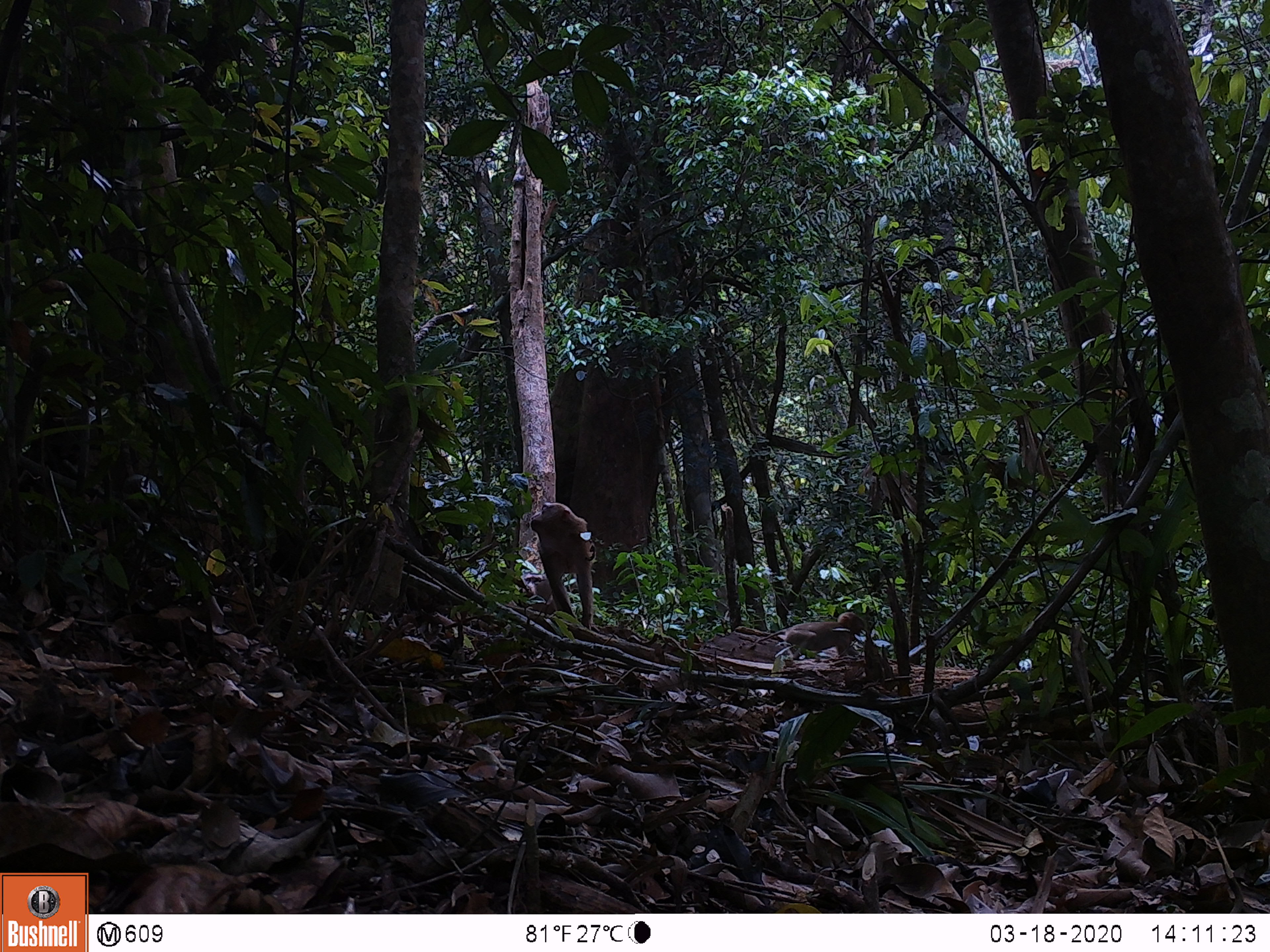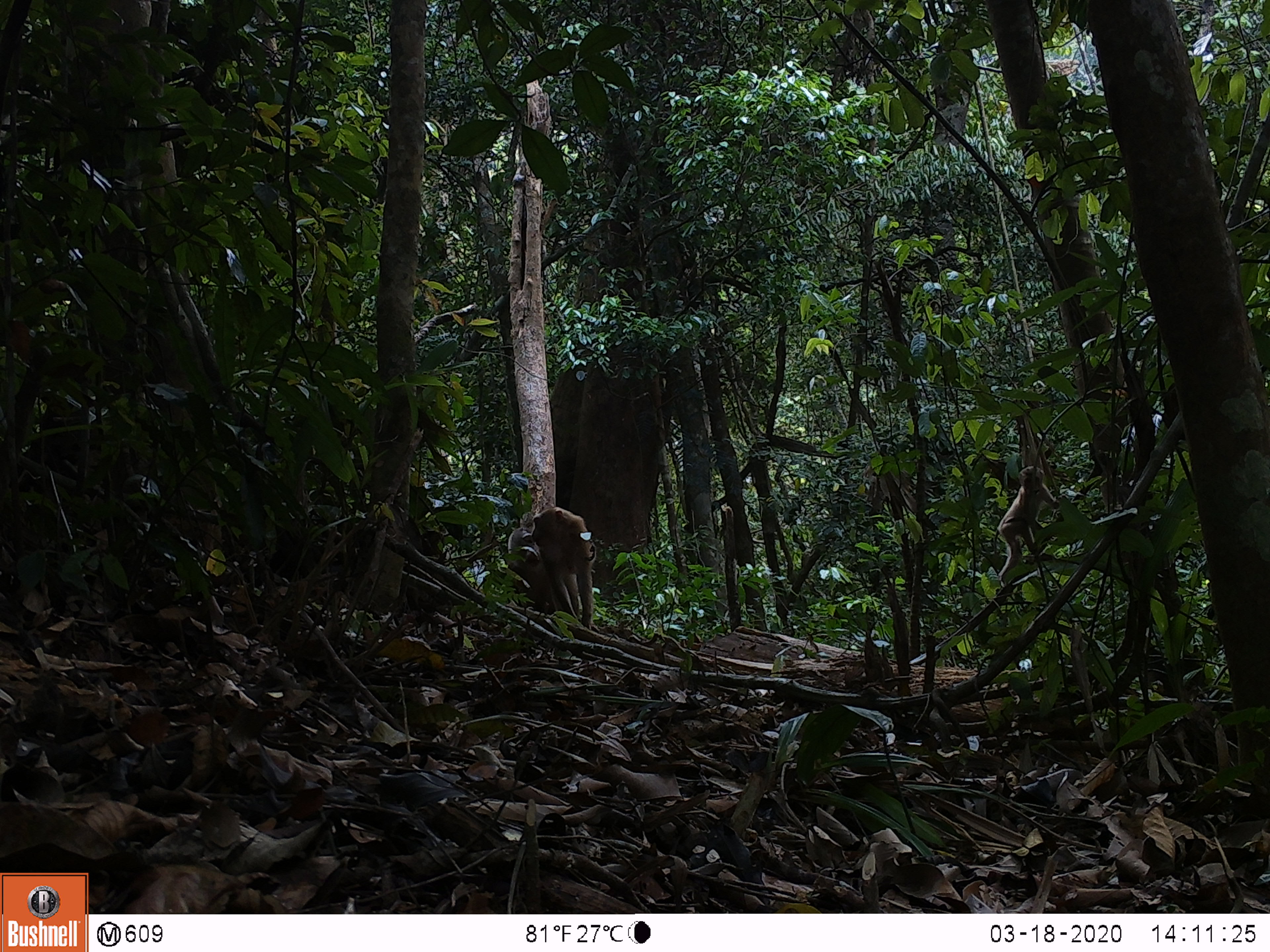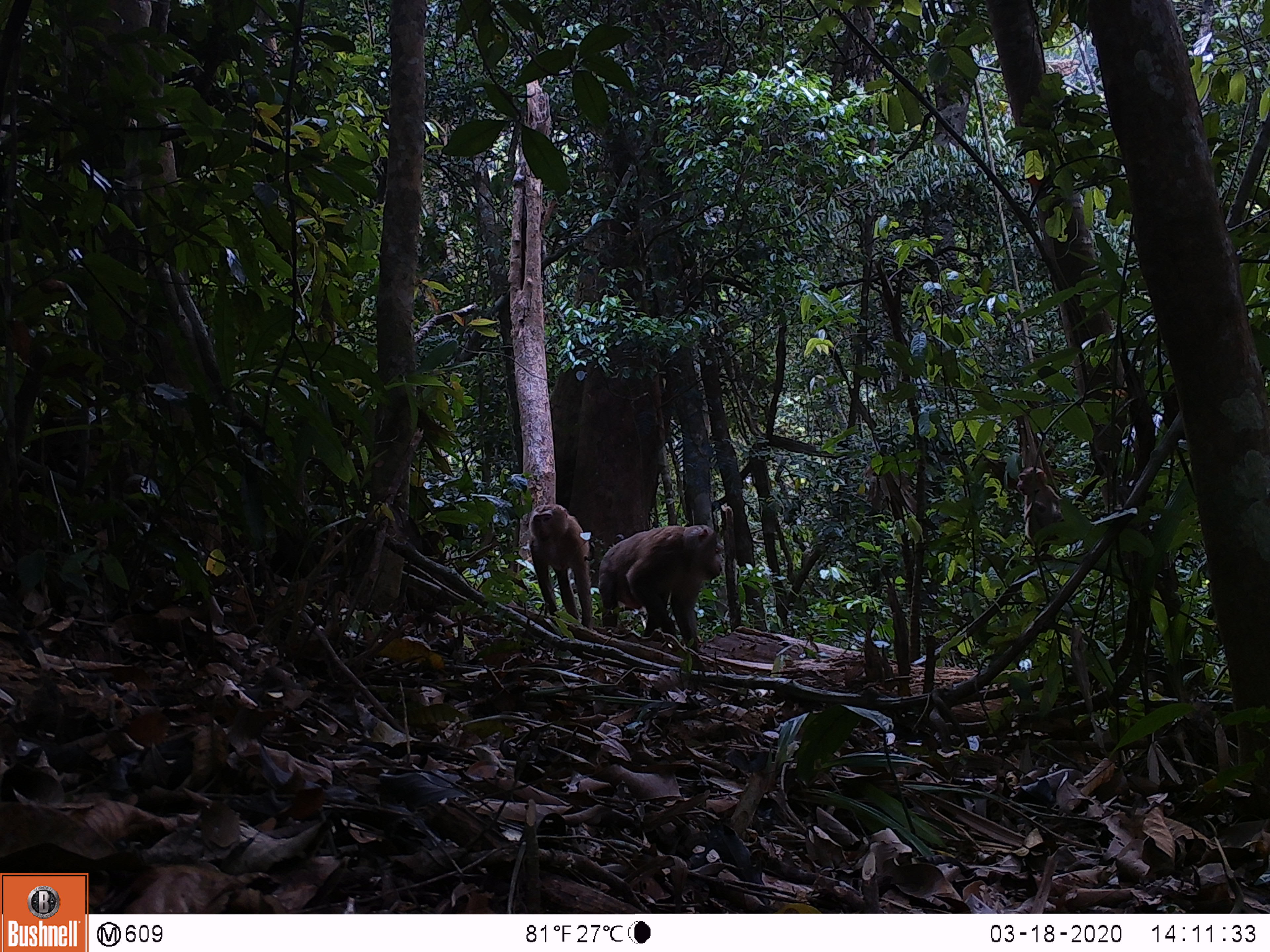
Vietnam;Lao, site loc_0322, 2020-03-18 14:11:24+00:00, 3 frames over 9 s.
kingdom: Animalia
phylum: Chordata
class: Mammalia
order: Primates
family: Cercopithecidae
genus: Macaca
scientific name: Macaca nemestrina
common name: pig-tailed macaque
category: pig tailed macaque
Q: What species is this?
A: Pig tailed macaque (pig-tailed macaque) (Macaca nemestrina).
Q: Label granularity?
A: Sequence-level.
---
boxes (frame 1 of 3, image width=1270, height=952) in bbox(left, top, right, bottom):
pig tailed macaque: bbox(529, 501, 595, 628); bbox(751, 612, 865, 660)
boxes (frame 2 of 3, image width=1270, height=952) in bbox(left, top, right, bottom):
pig tailed macaque: bbox(531, 506, 597, 630); bbox(996, 465, 1060, 587); bbox(507, 527, 563, 614)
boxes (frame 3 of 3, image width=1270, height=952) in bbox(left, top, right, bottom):
pig tailed macaque: bbox(598, 524, 724, 653); bbox(527, 503, 593, 629); bbox(1017, 466, 1061, 551)